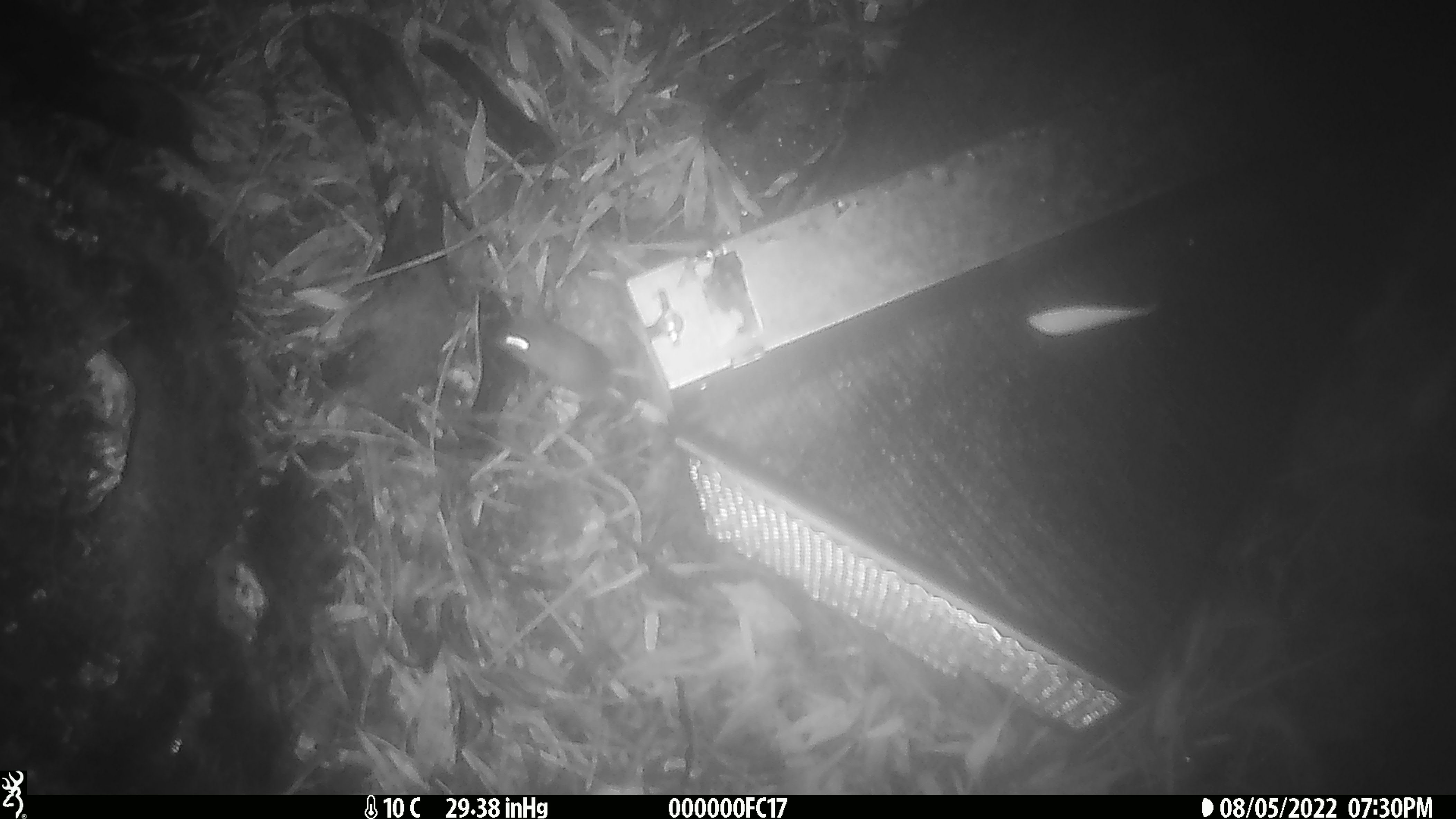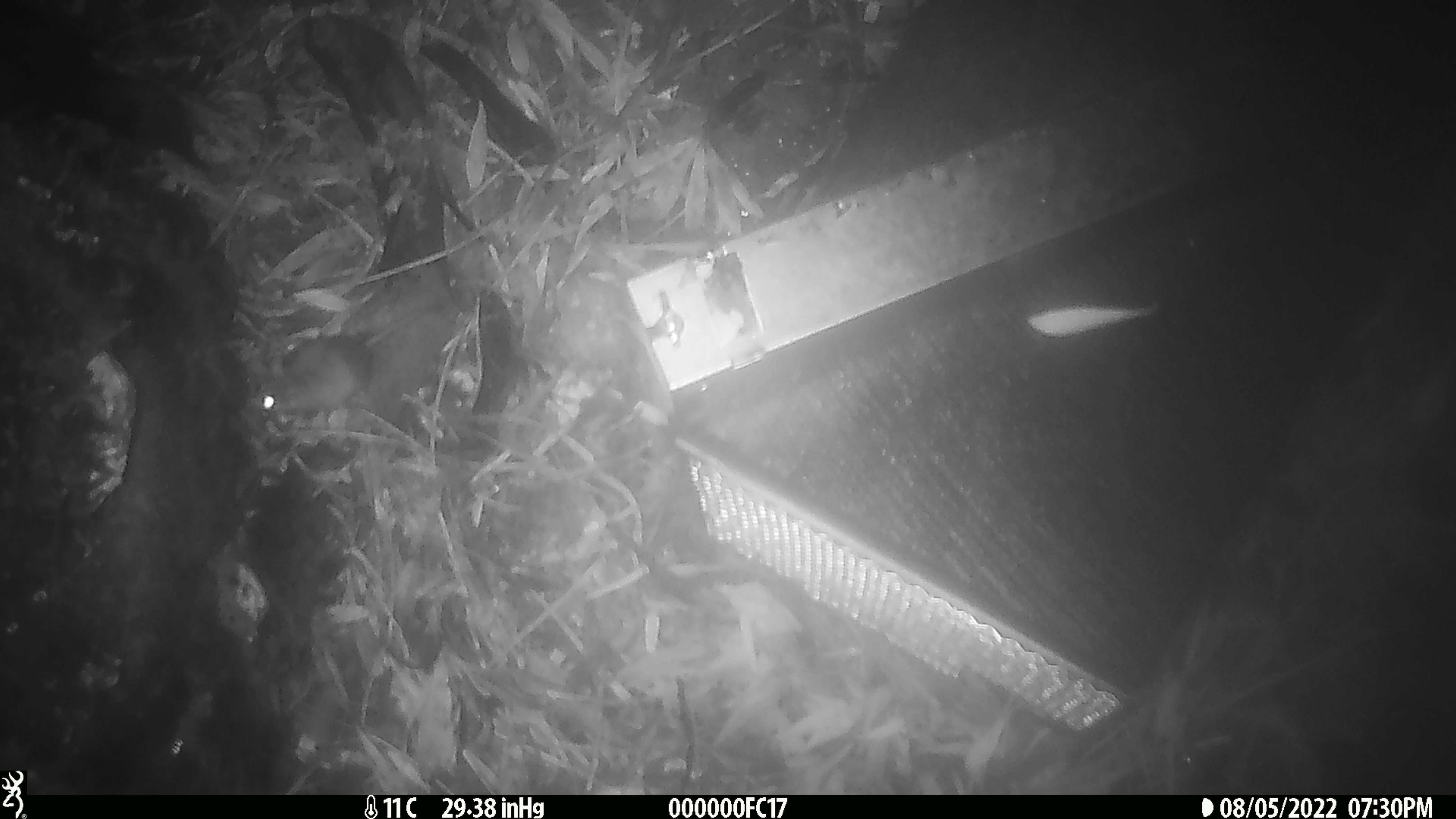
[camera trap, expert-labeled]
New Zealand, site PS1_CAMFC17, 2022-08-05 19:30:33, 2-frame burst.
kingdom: Animalia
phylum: Chordata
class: Mammalia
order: Rodentia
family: Muridae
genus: Mus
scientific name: Mus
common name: mouse